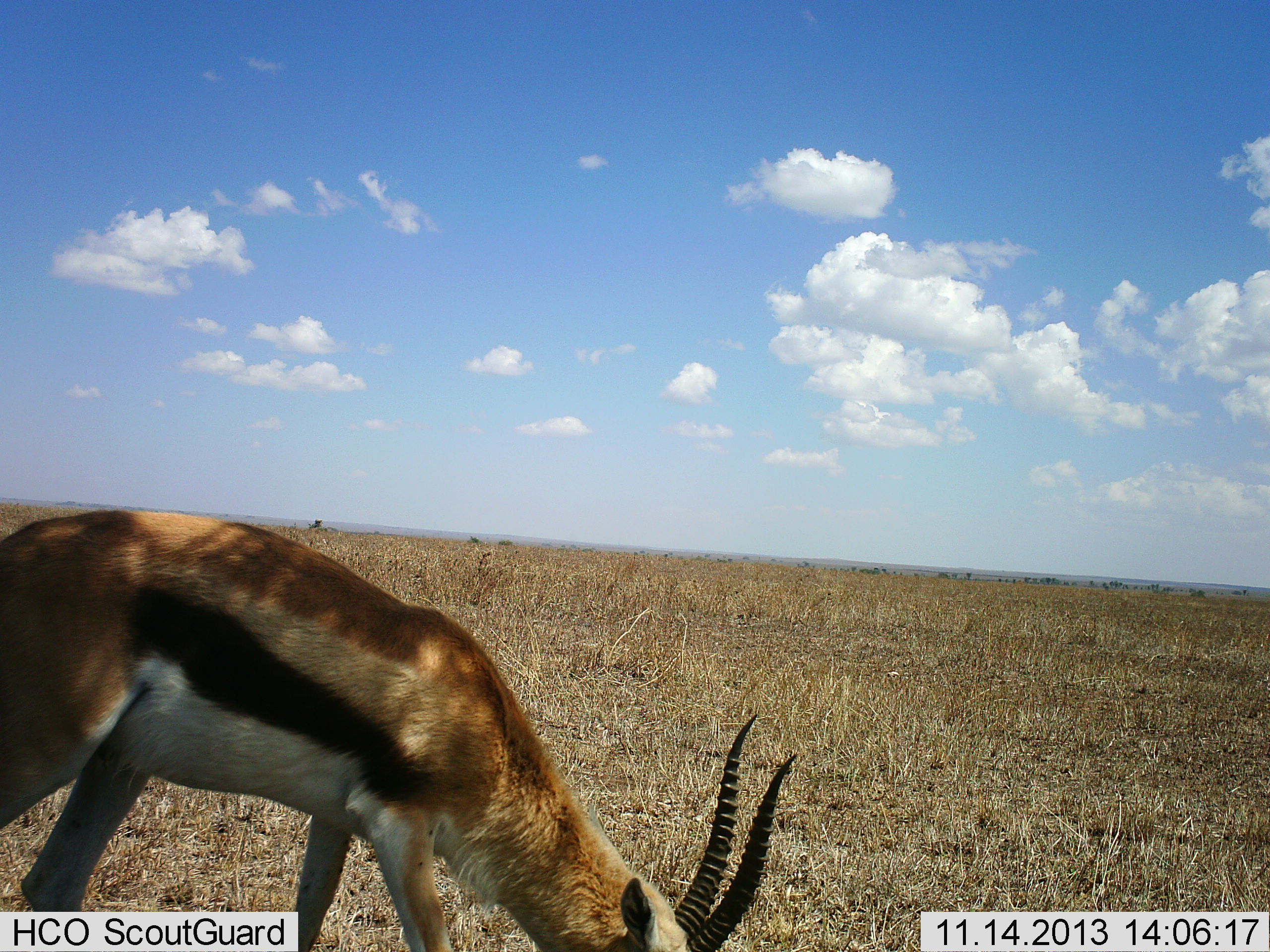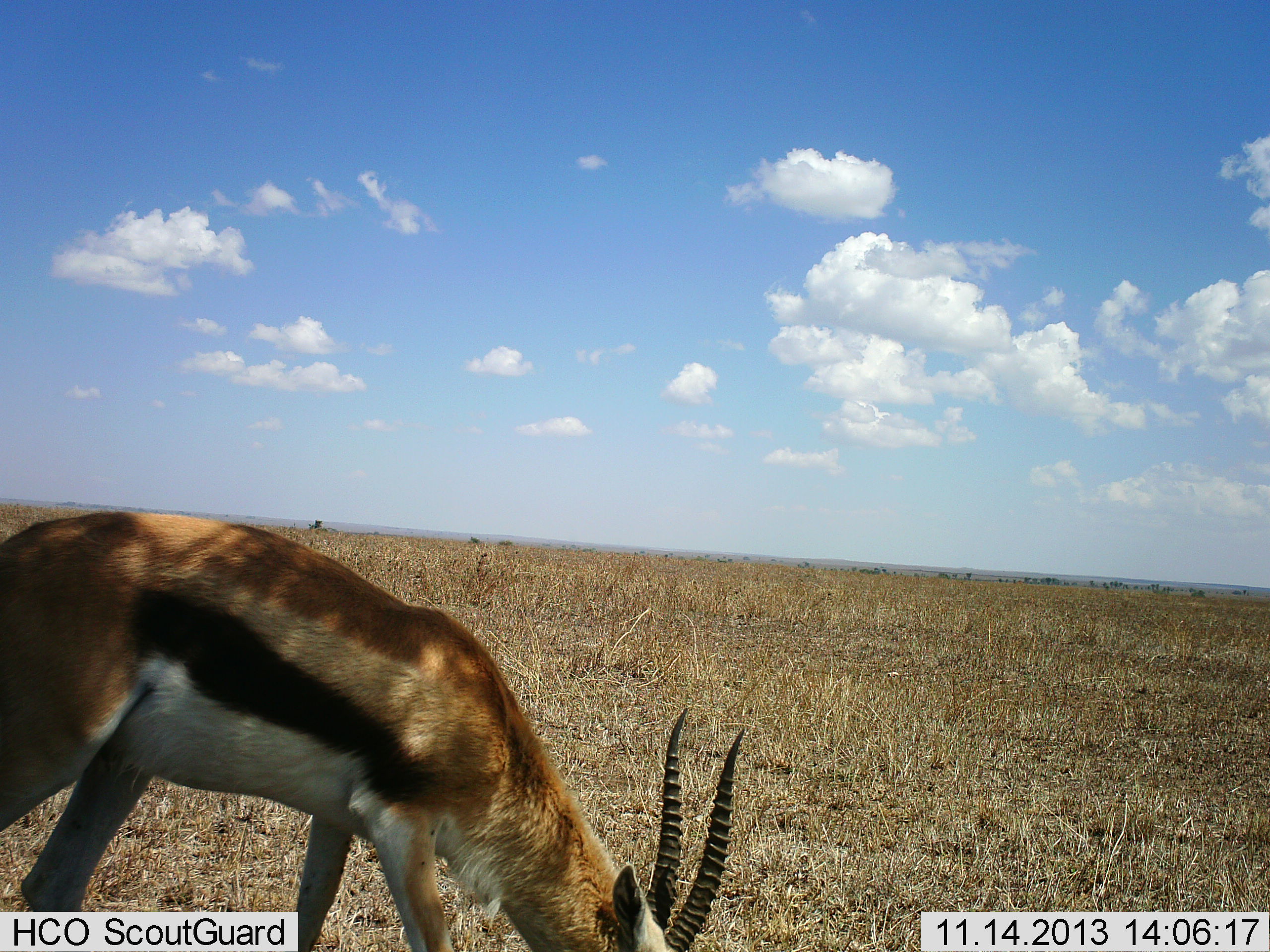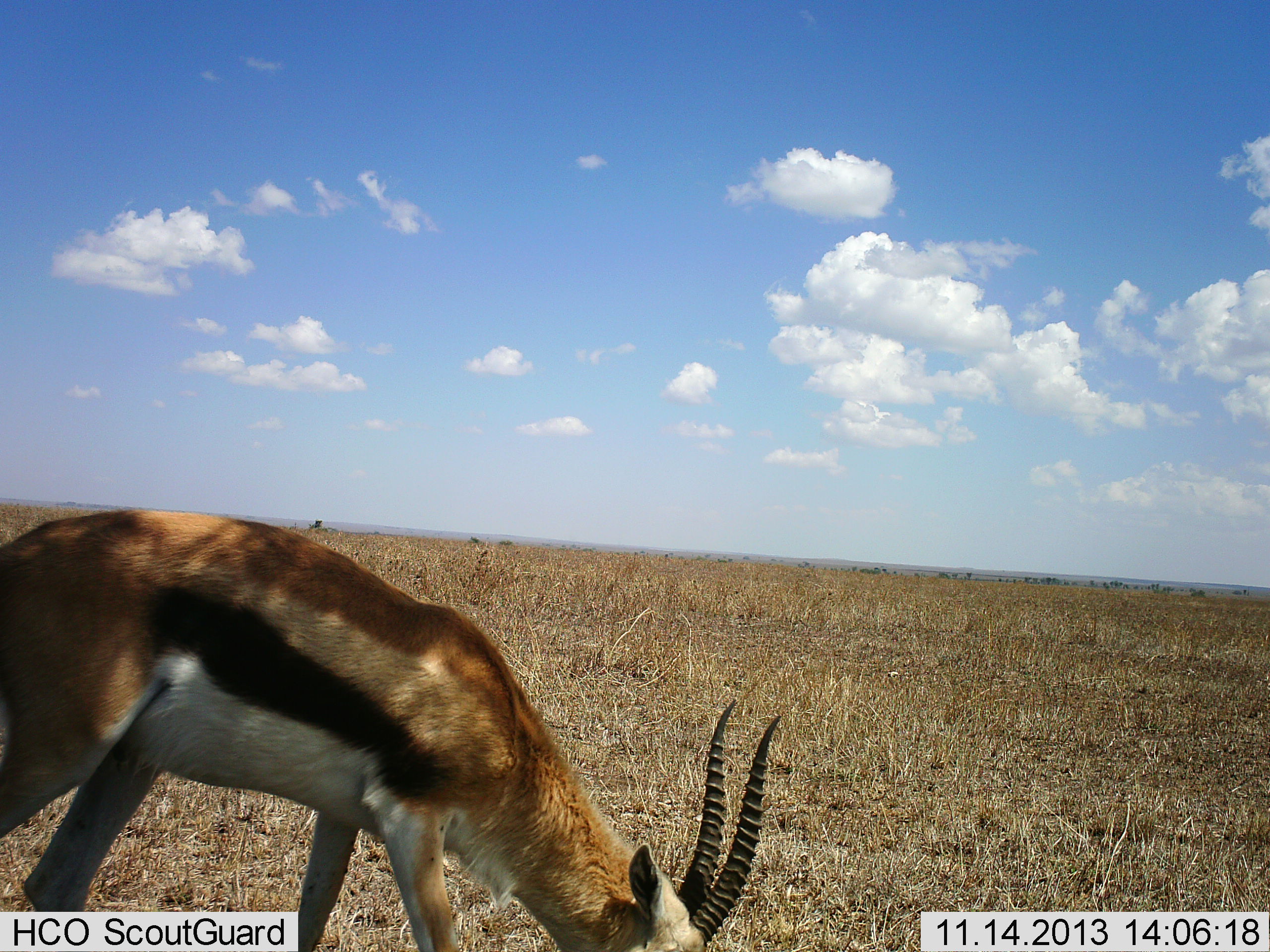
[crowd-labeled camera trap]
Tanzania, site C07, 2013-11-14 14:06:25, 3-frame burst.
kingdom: Animalia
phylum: Chordata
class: Mammalia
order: Artiodactyla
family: Bovidae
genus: Eudorcas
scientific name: Eudorcas thomsonii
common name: thomson's gazelle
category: gazellethomsons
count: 1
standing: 19%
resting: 0%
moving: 0%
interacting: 0%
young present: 0%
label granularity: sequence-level